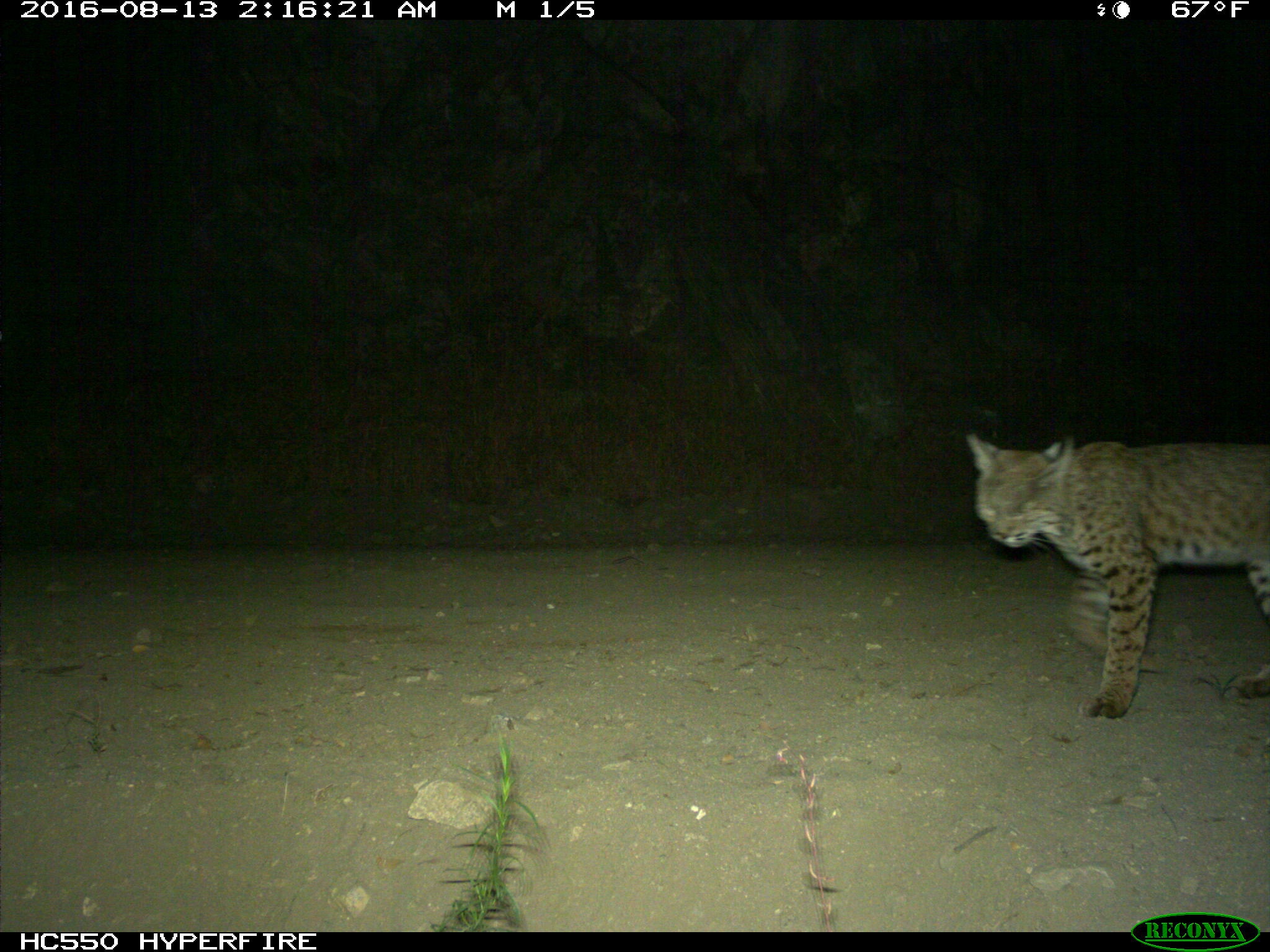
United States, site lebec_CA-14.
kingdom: Animalia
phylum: Chordata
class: Mammalia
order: Carnivora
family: Felidae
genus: Lynx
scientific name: Lynx rufus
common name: bobcat